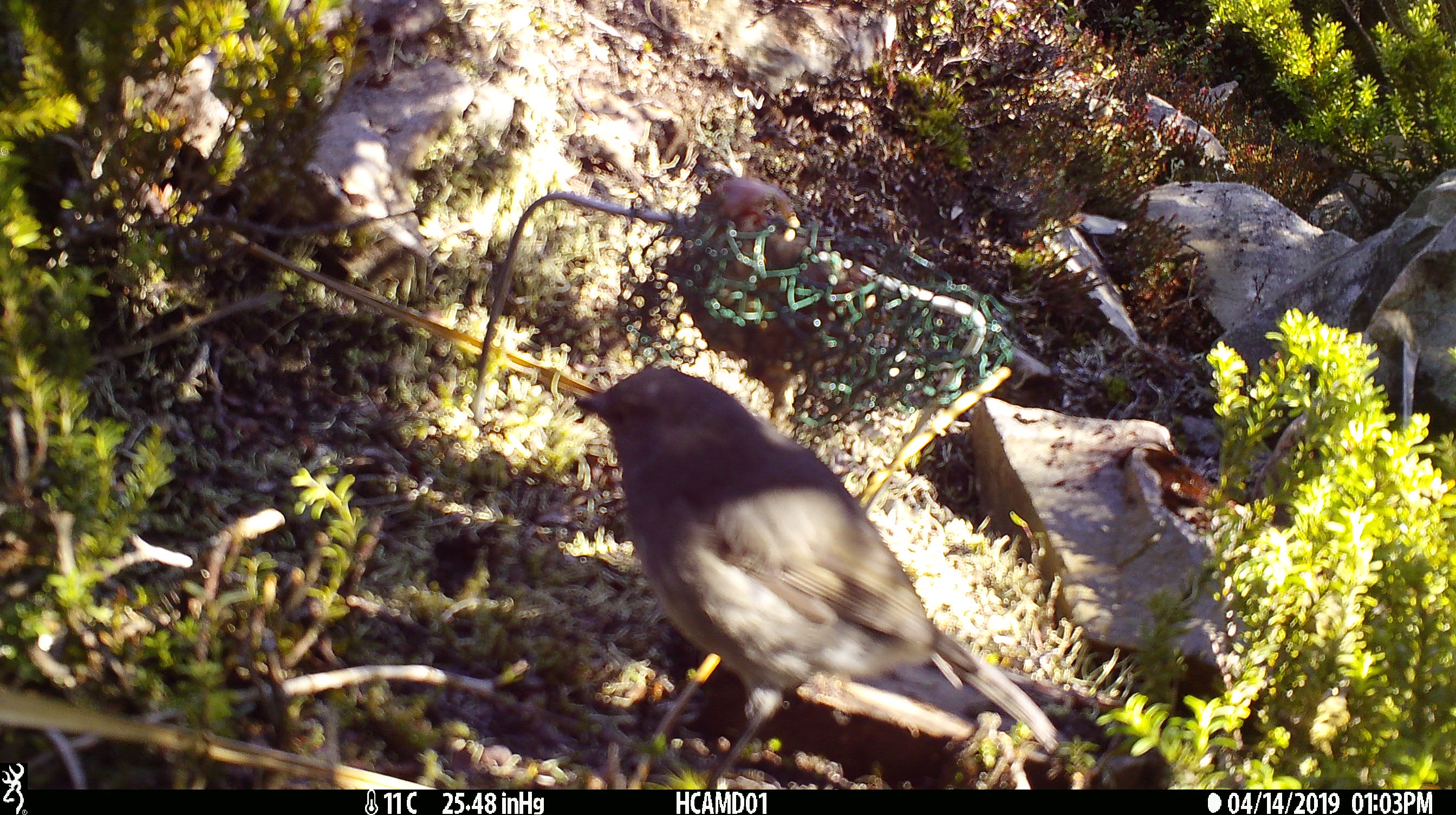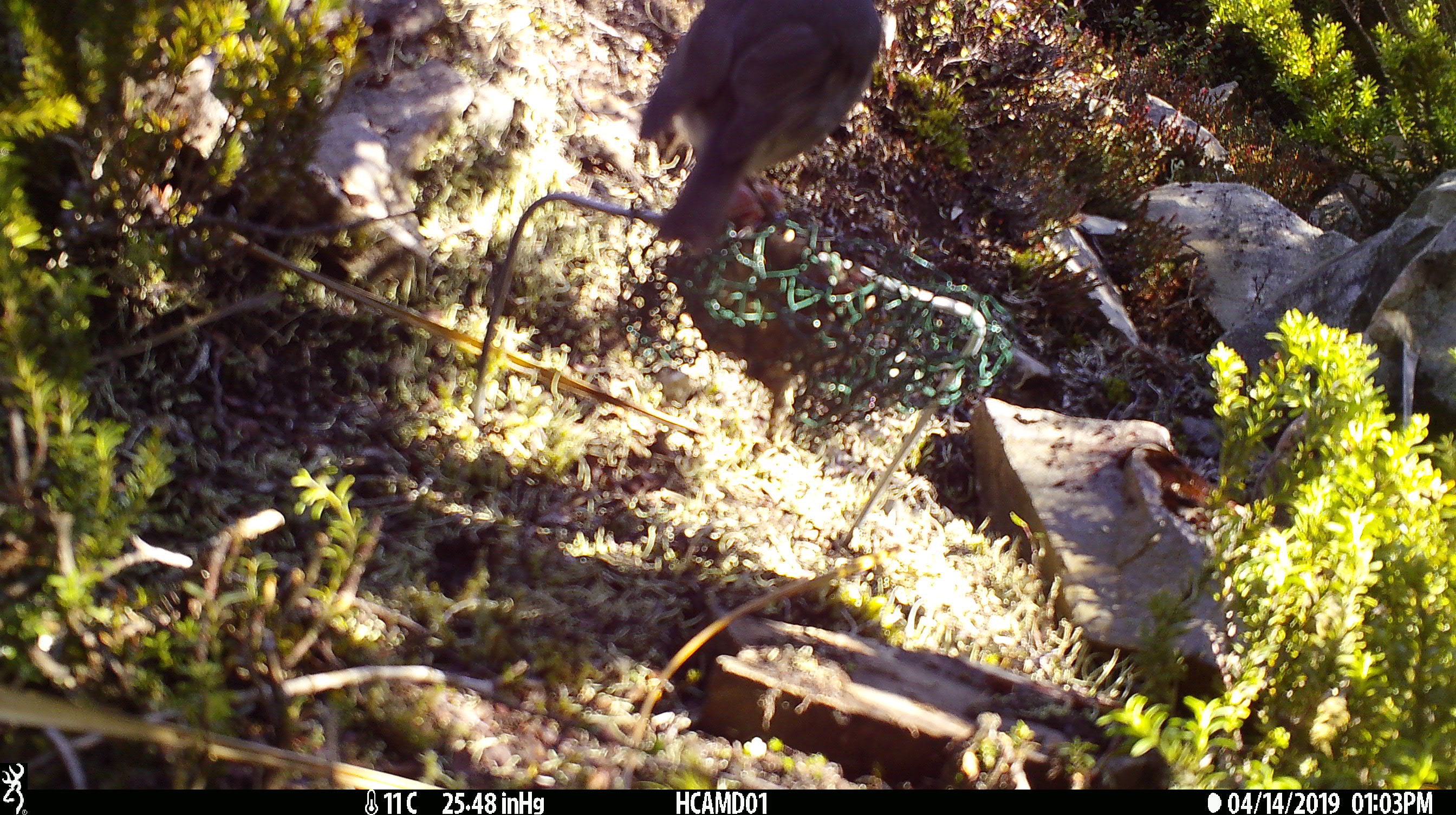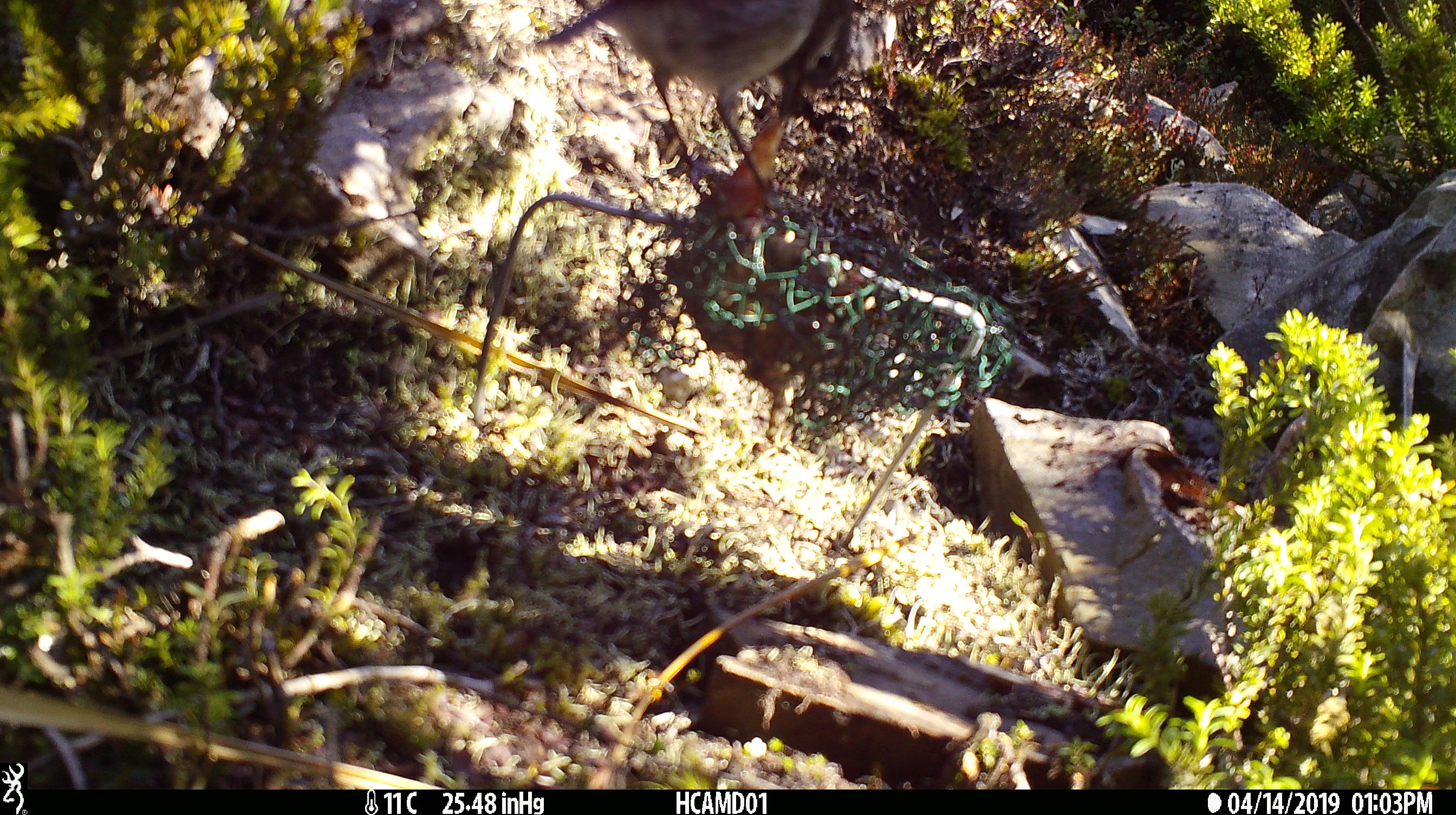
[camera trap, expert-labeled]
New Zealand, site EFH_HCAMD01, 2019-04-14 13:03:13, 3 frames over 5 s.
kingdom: Animalia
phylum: Chordata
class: Aves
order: Passeriformes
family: Petroicidae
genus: Petroica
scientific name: Petroica australis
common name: new zealand robin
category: robin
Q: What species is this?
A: Robin (new zealand robin) (Petroica australis).